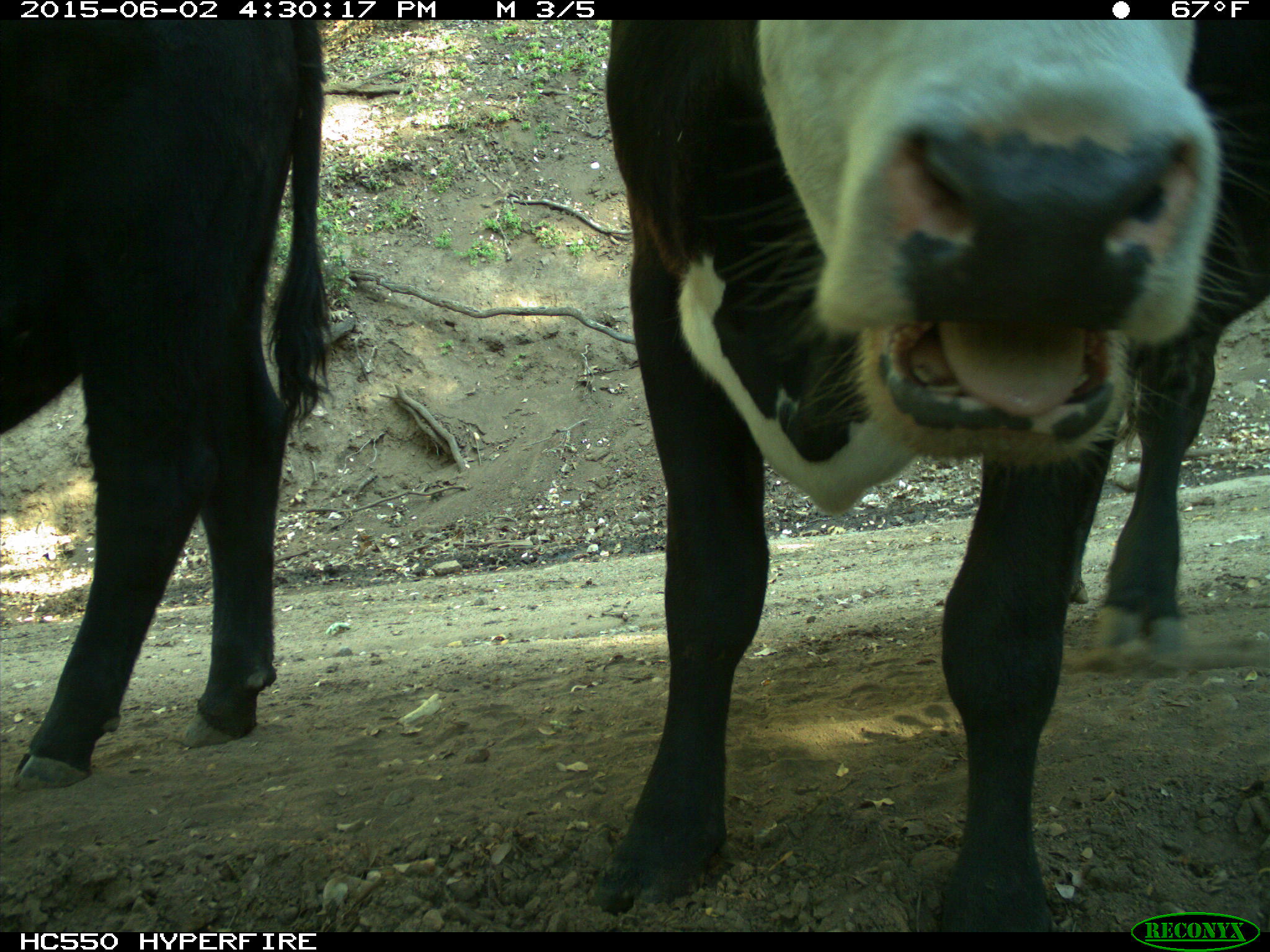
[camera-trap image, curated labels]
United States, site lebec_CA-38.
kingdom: Animalia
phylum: Chordata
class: Mammalia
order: Artiodactyla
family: Bovidae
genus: Bos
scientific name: Bos taurus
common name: domestic cow